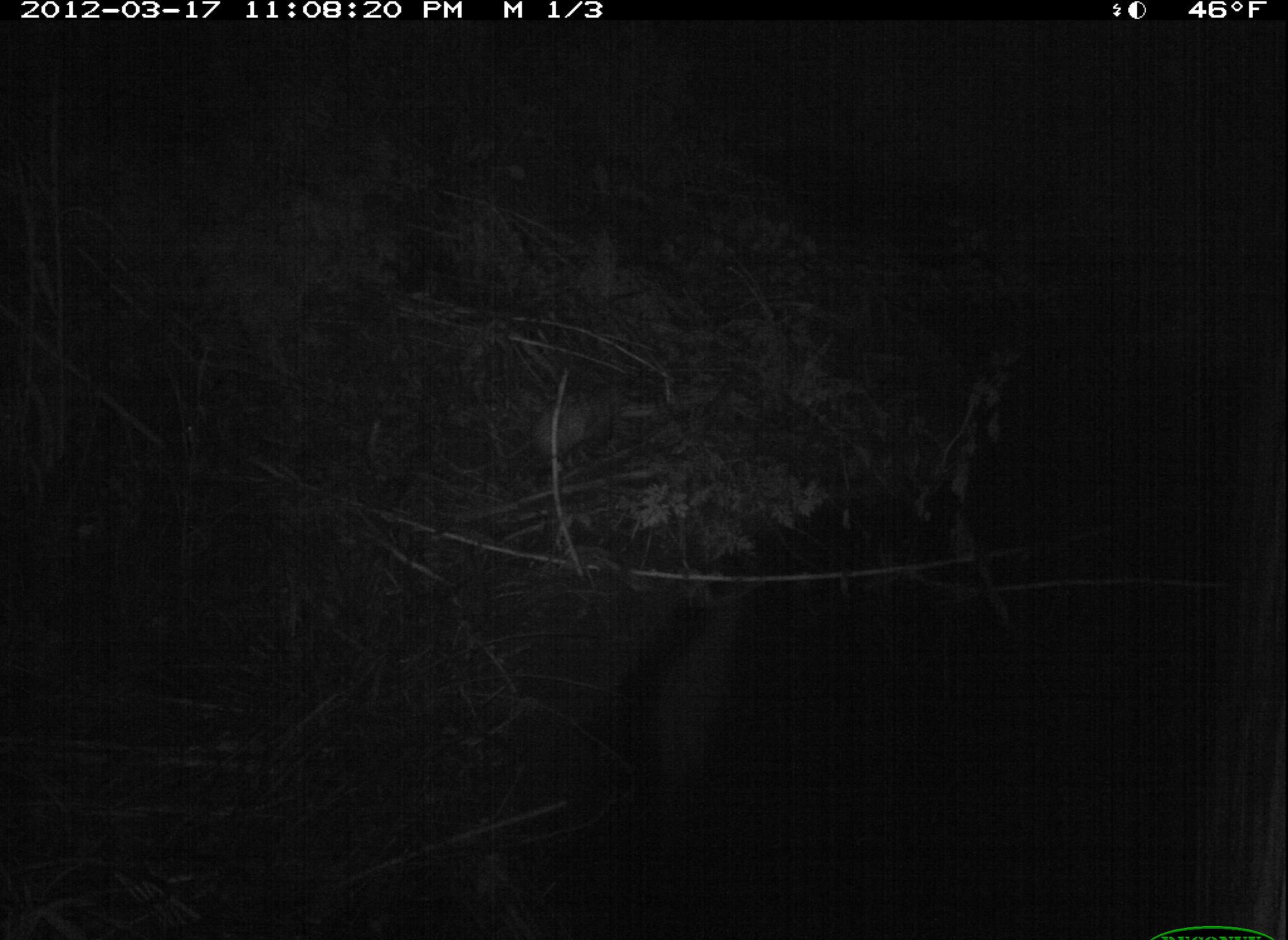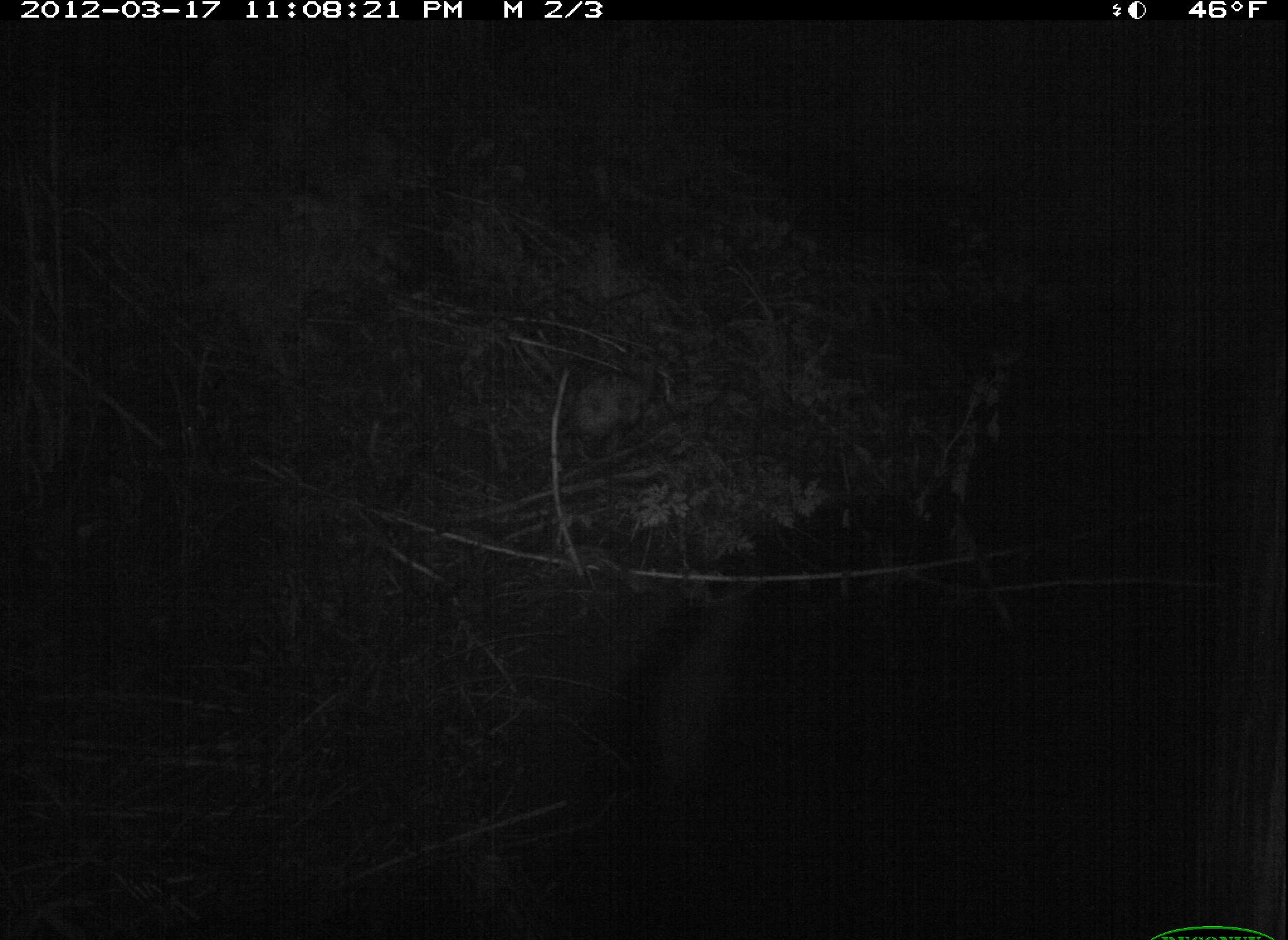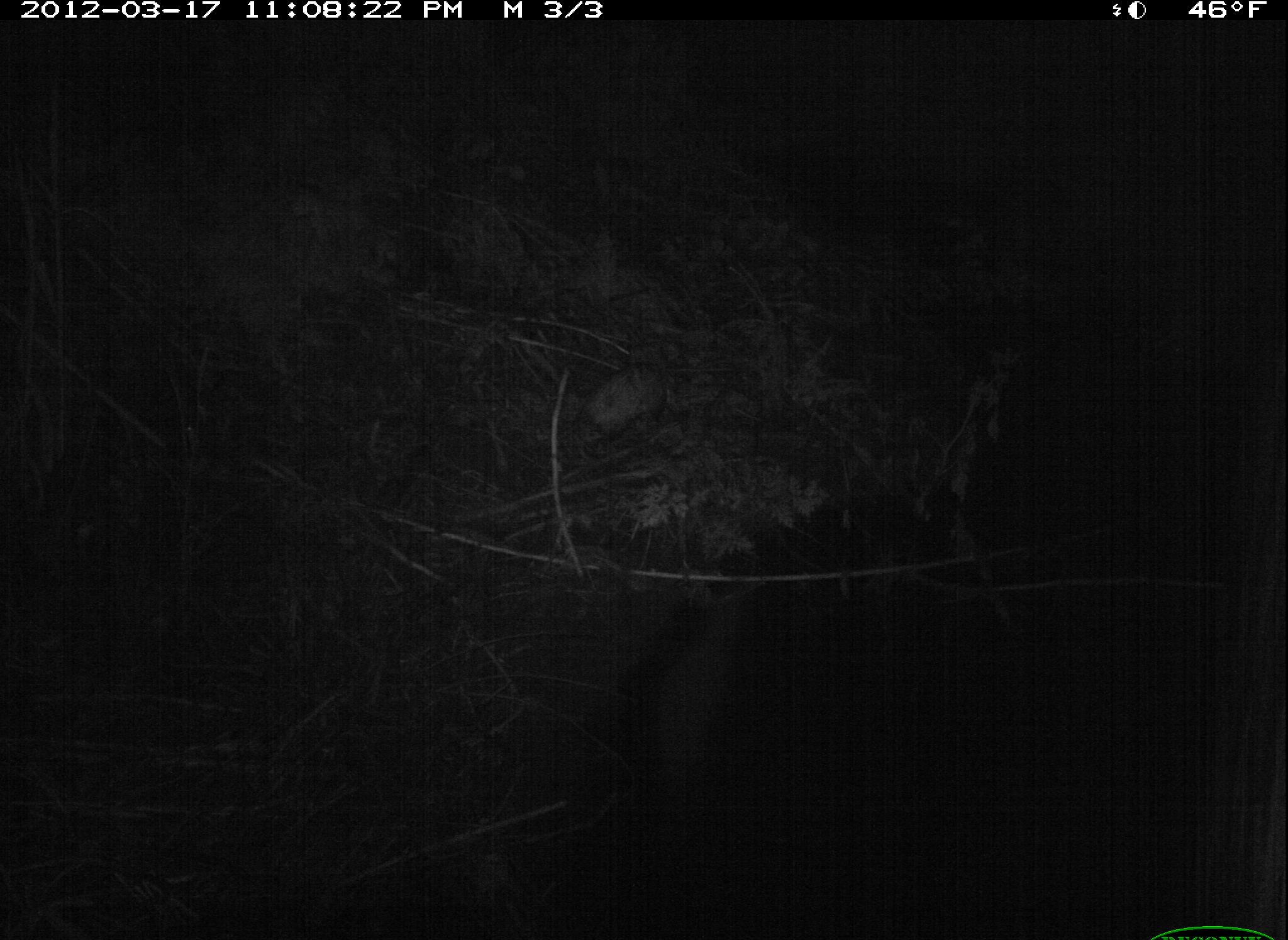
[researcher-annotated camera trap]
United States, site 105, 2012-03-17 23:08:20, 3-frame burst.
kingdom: Animalia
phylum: Chordata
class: Mammalia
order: Didelphimorphia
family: Didelphidae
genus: Didelphis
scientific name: Didelphis virginiana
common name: virginia opossum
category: opossum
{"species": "opossum (virginia opossum) (Didelphis virginiana)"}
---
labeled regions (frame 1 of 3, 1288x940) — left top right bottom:
opossum: 517 366 662 494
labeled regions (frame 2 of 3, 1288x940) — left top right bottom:
opossum: 559 367 665 446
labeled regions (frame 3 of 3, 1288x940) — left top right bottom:
opossum: 560 353 702 464